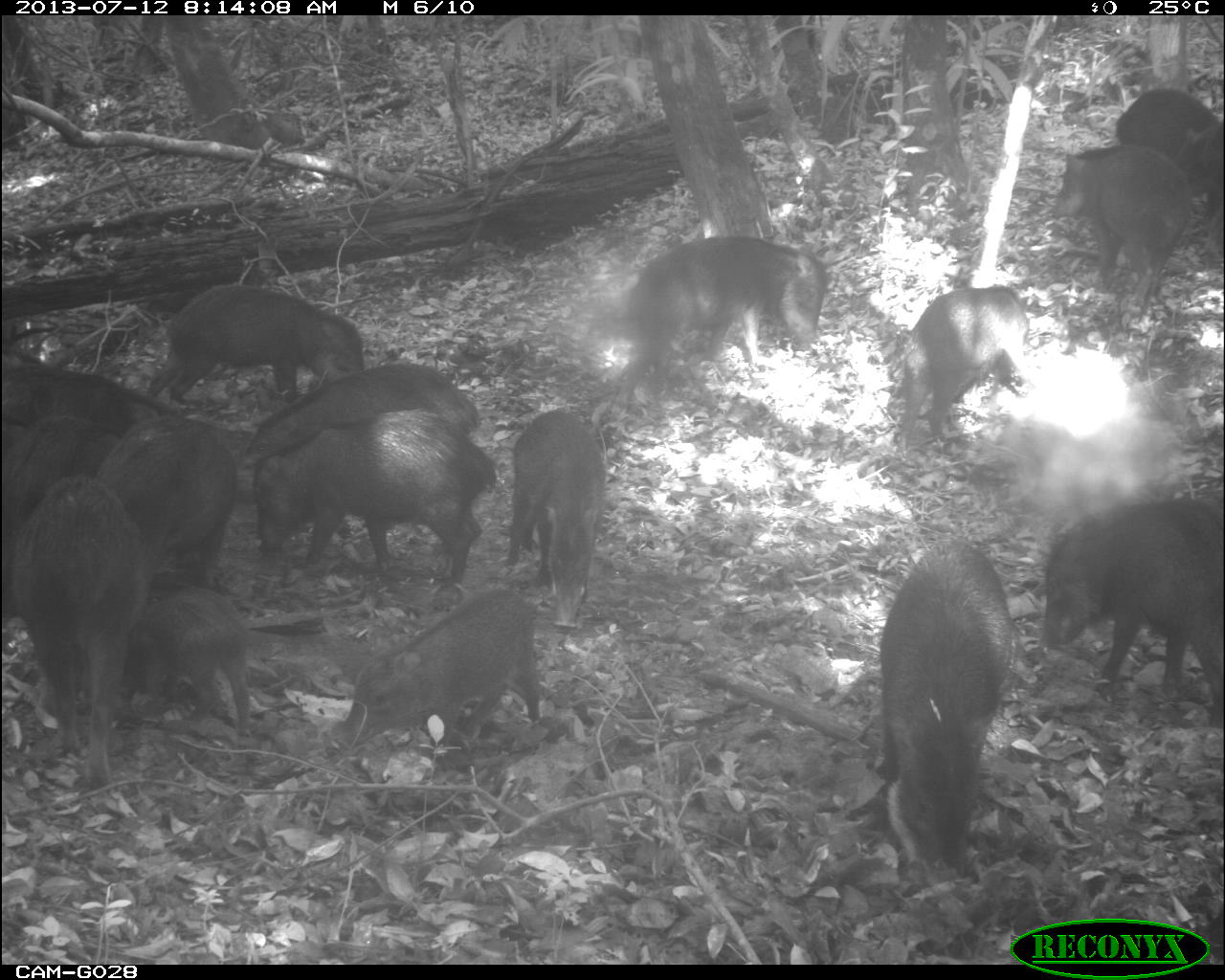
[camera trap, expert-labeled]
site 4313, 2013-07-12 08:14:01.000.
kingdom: Animalia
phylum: Chordata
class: Mammalia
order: Artiodactyla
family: Tayassuidae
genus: Tayassu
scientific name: Tayassu pecari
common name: white-lipped peccary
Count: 20.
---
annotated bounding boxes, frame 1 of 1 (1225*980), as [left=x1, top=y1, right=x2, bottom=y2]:
tayassu pecari: [left=877, top=545, right=1013, bottom=881]; [left=252, top=408, right=496, bottom=592]; [left=12, top=475, right=154, bottom=784]; [left=1043, top=497, right=1223, bottom=715]; [left=329, top=587, right=542, bottom=749]; [left=623, top=235, right=827, bottom=394]; [left=243, top=361, right=482, bottom=485]; [left=147, top=281, right=364, bottom=402]; [left=893, top=284, right=1031, bottom=459]; [left=99, top=414, right=239, bottom=584]; [left=1050, top=143, right=1189, bottom=306]; [left=505, top=408, right=606, bottom=632]; [left=131, top=586, right=252, bottom=736]; [left=1115, top=86, right=1224, bottom=214]; [left=2, top=416, right=97, bottom=536]; [left=0, top=365, right=160, bottom=429]